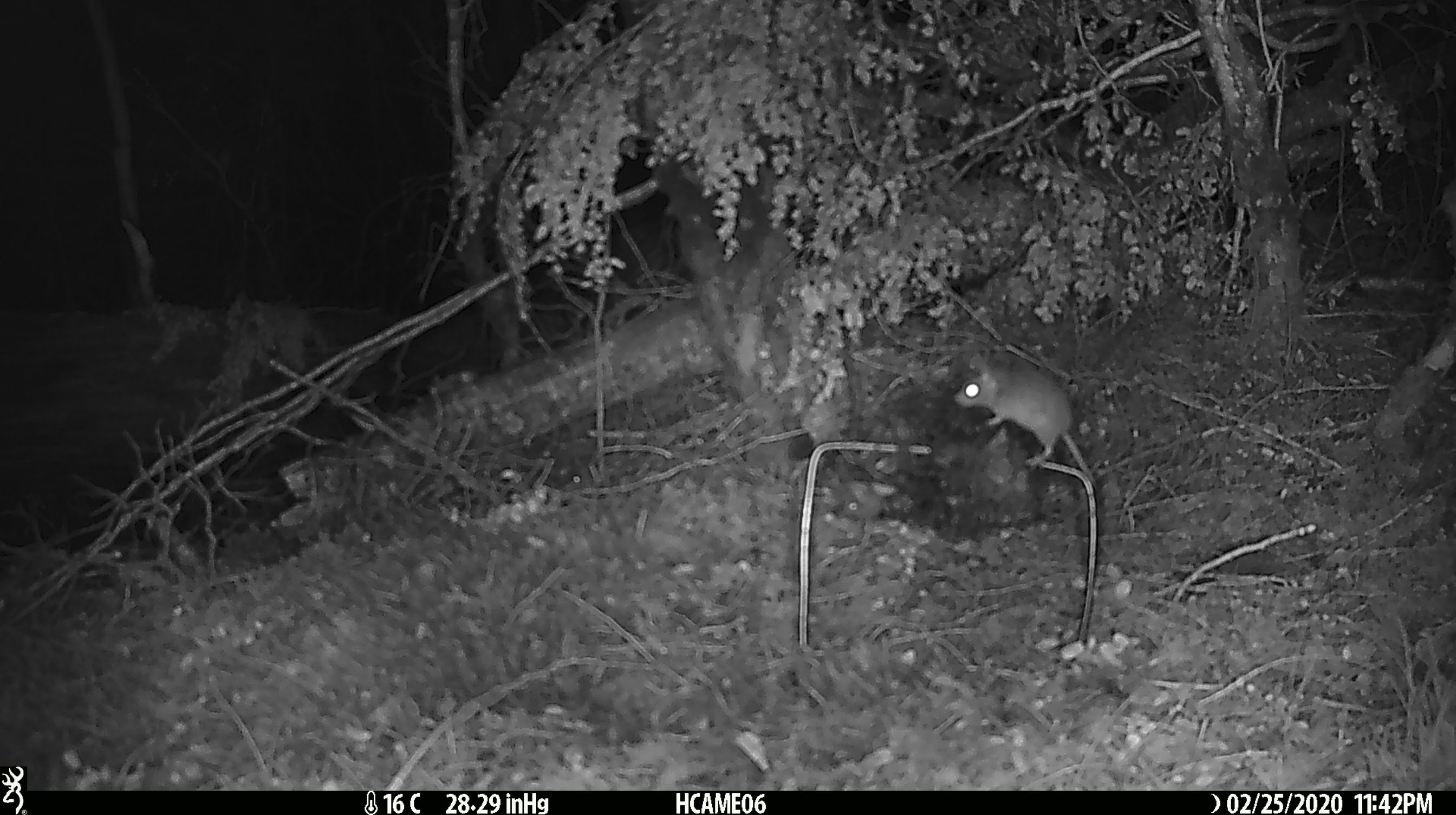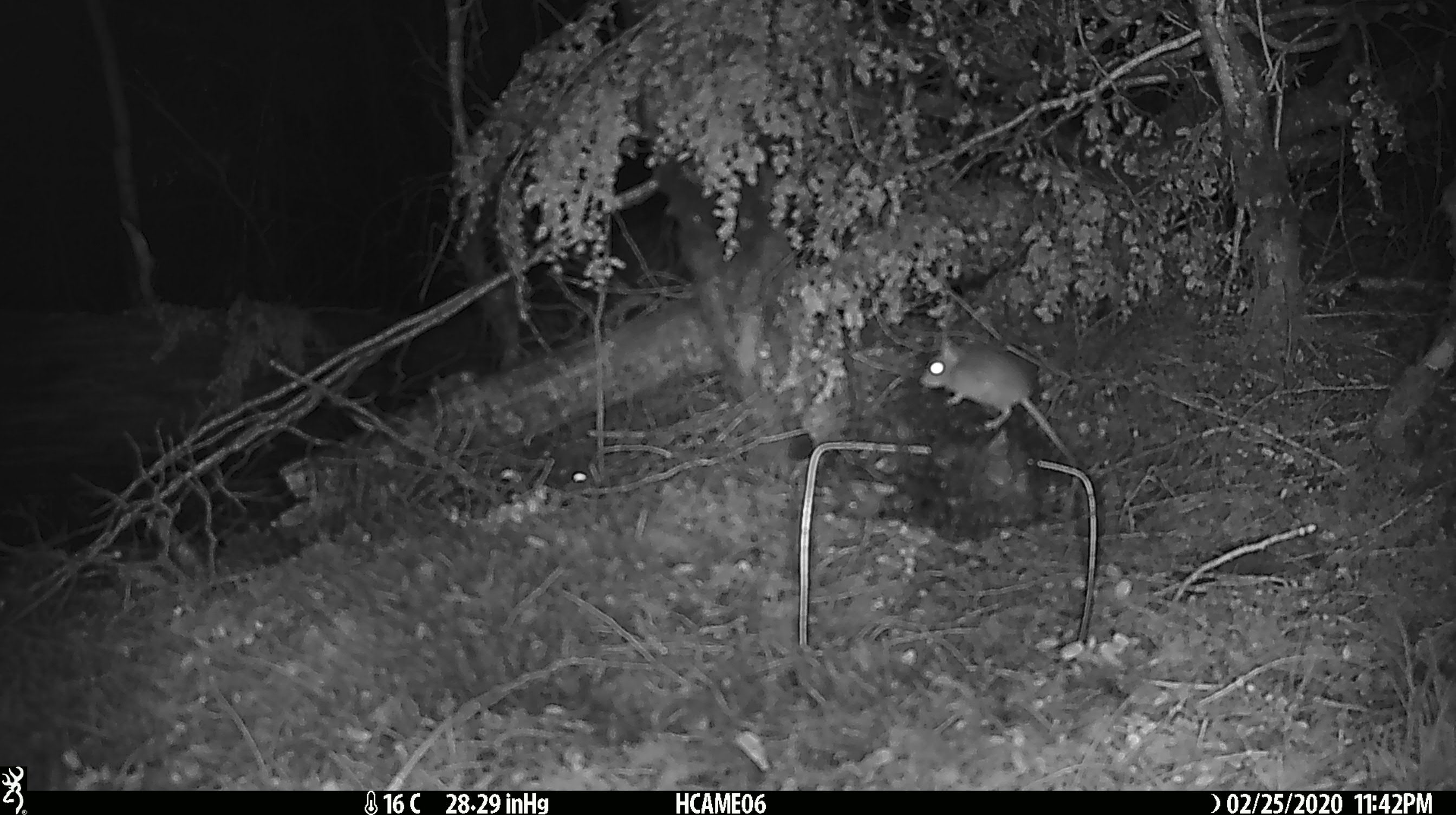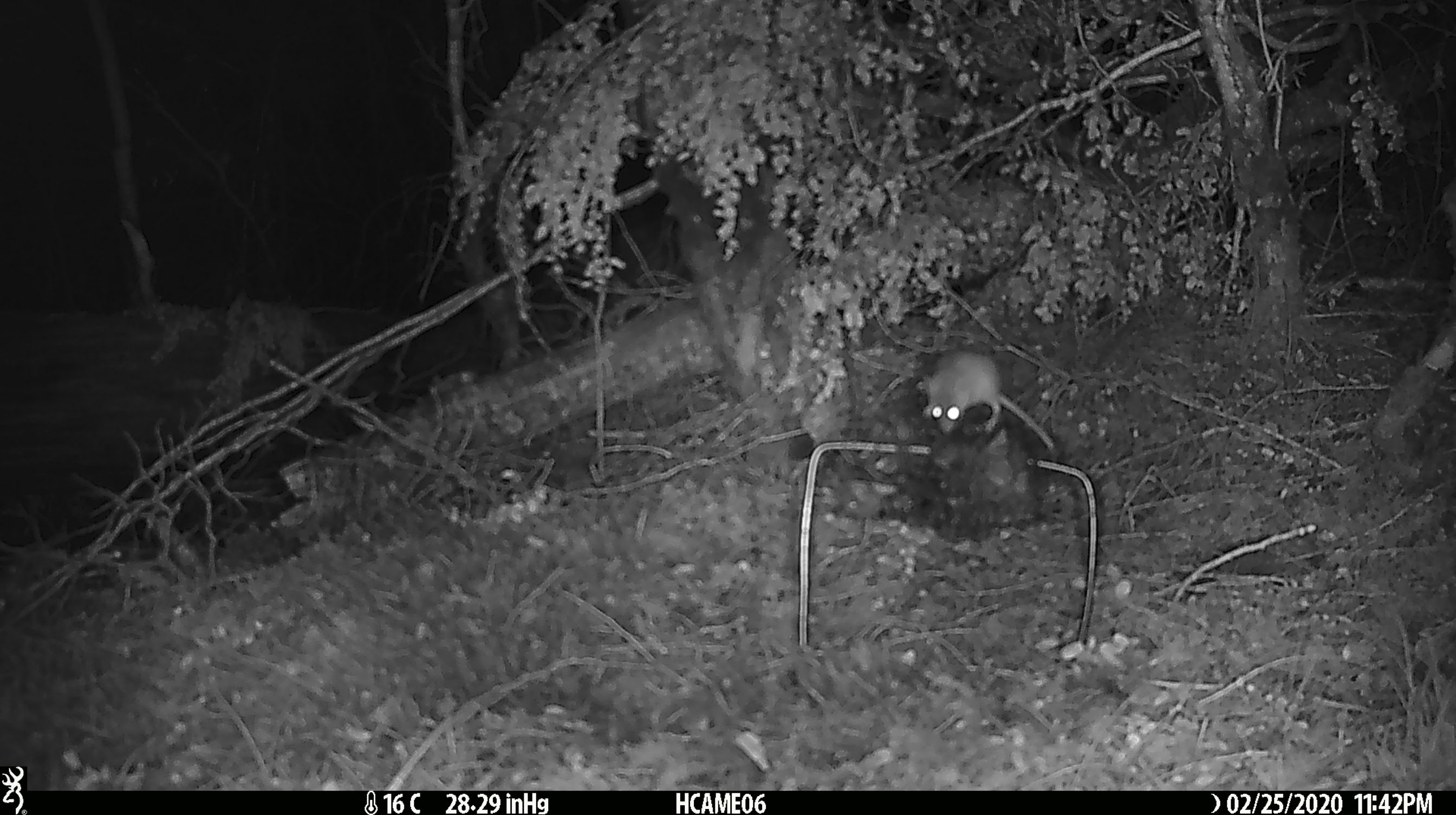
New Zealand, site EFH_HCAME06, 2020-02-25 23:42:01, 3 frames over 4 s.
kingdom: Animalia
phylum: Chordata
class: Mammalia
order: Rodentia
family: Muridae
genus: Mus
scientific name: Mus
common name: mouse